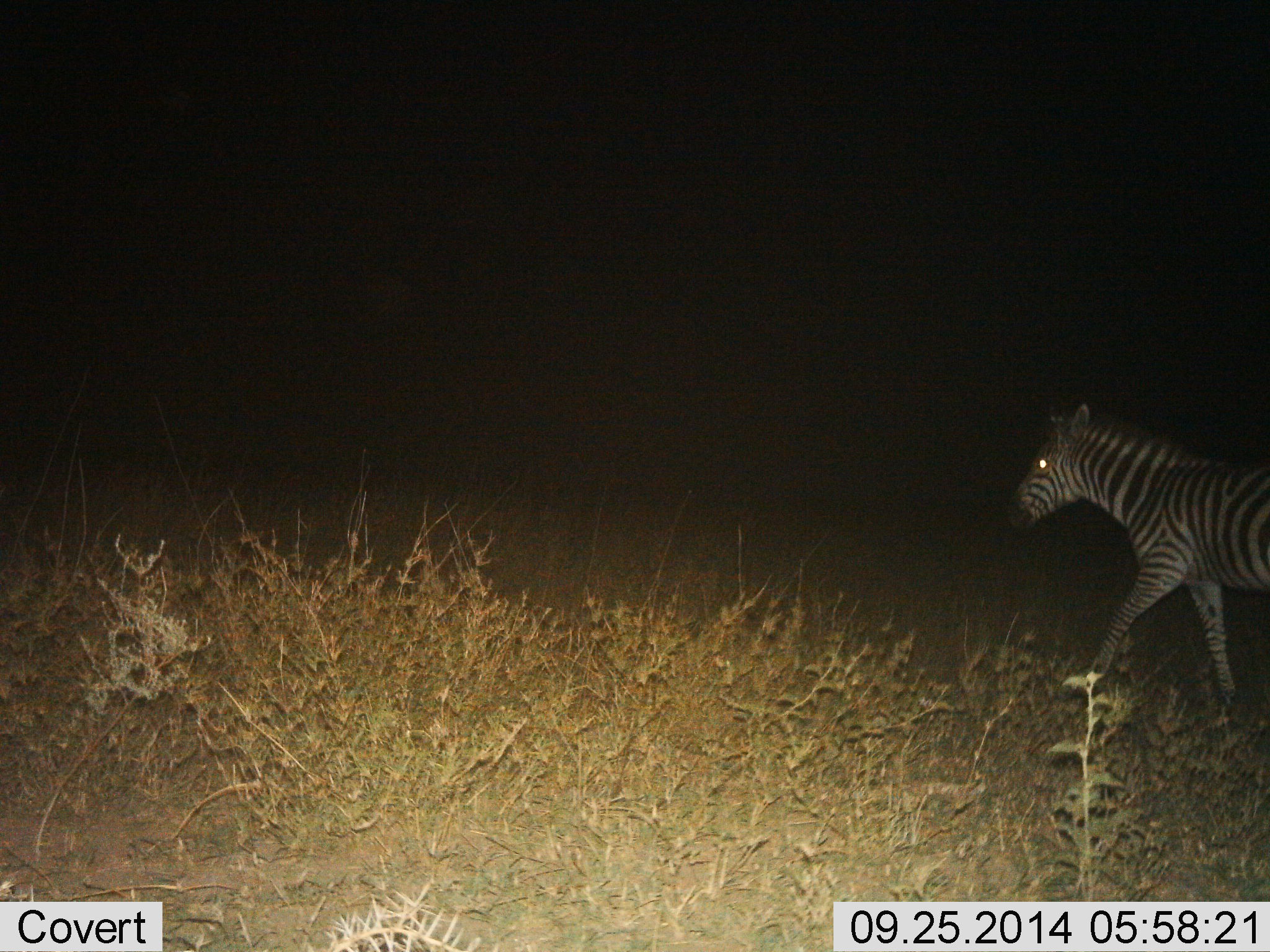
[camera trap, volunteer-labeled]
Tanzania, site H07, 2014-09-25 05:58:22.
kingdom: Animalia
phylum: Chordata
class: Mammalia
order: Perissodactyla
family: Equidae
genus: Equus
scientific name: Equus quagga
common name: plains zebra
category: zebra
Zebra (plains zebra) (Equus quagga), count 1. Behavior (volunteer vote fractions): standing 20%, resting 0%, moving 90%, interacting 0%. Young present (vote fraction): 0%. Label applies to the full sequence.